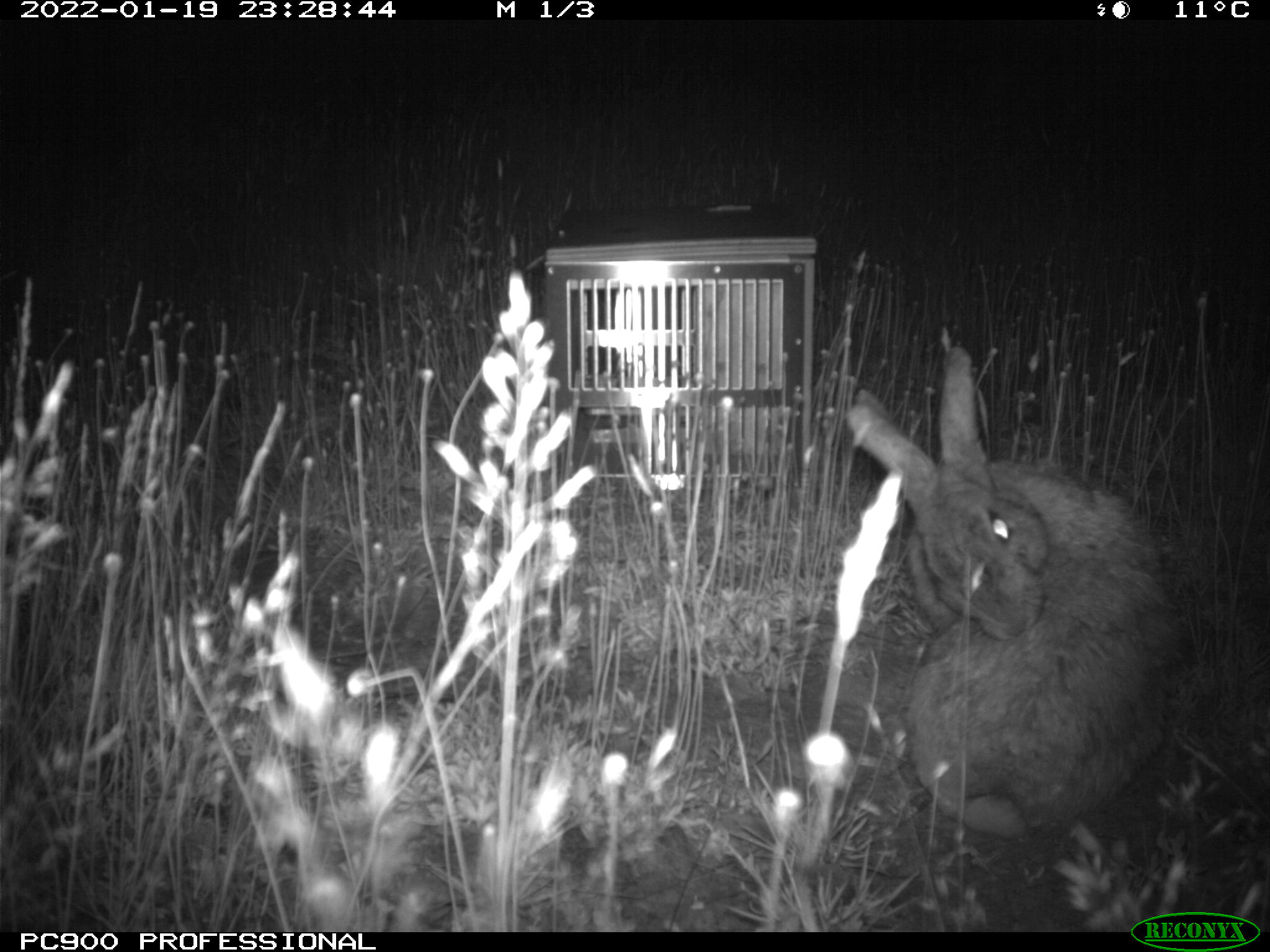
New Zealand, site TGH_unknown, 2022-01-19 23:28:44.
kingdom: Animalia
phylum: Chordata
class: Mammalia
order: Lagomorpha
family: Leporidae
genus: Oryctolagus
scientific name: Oryctolagus cuniculus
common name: european rabbit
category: rabbit